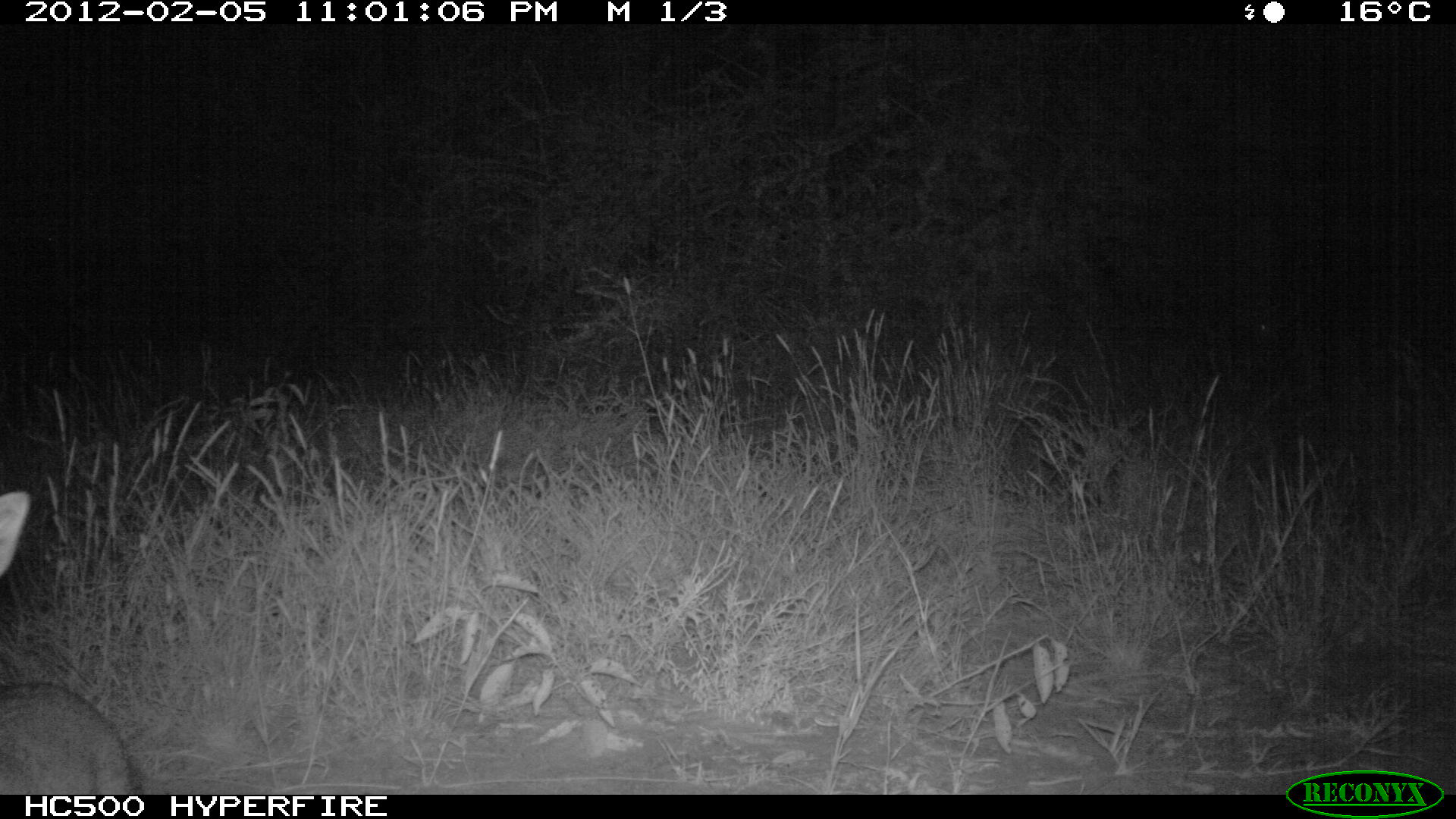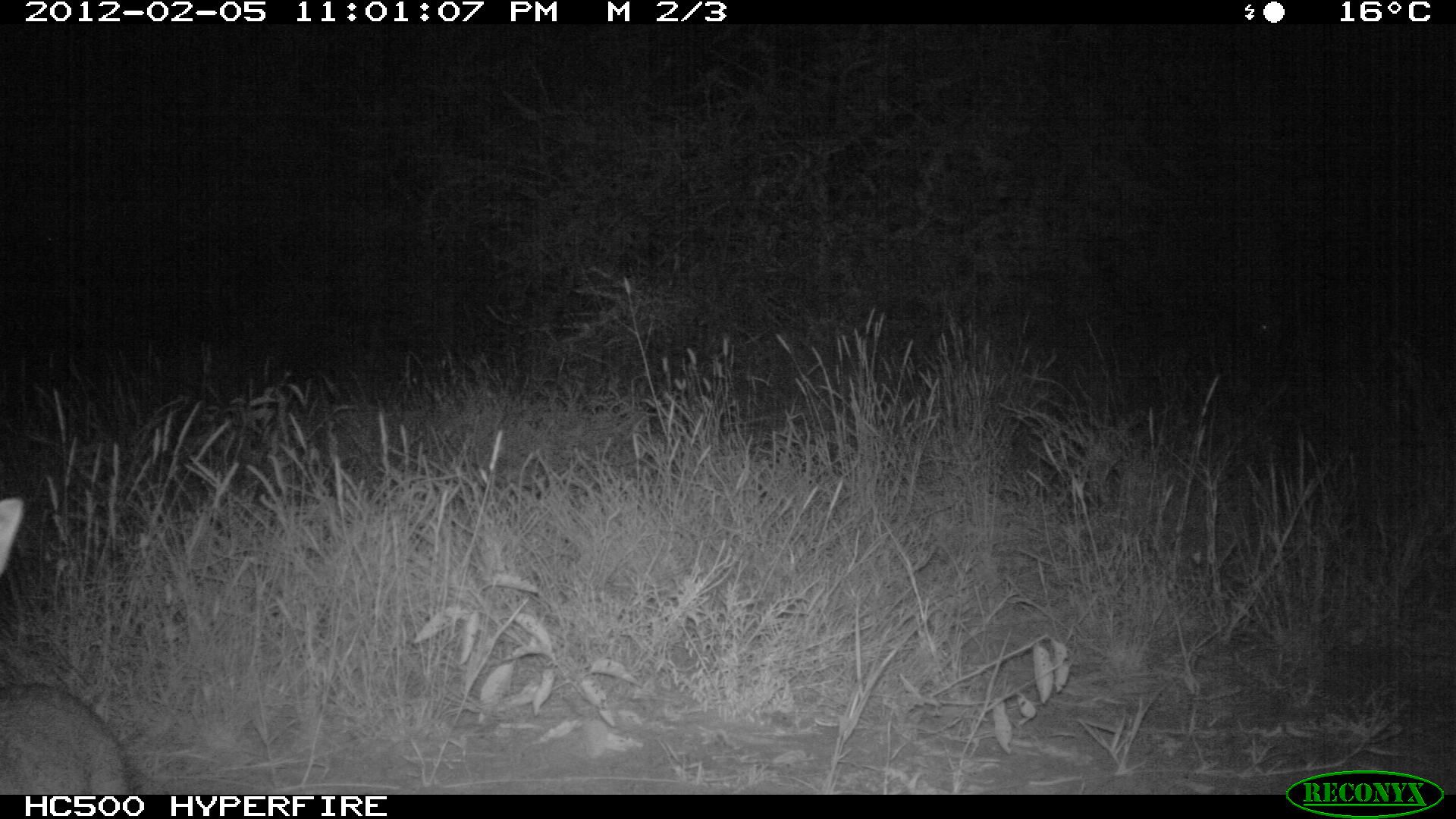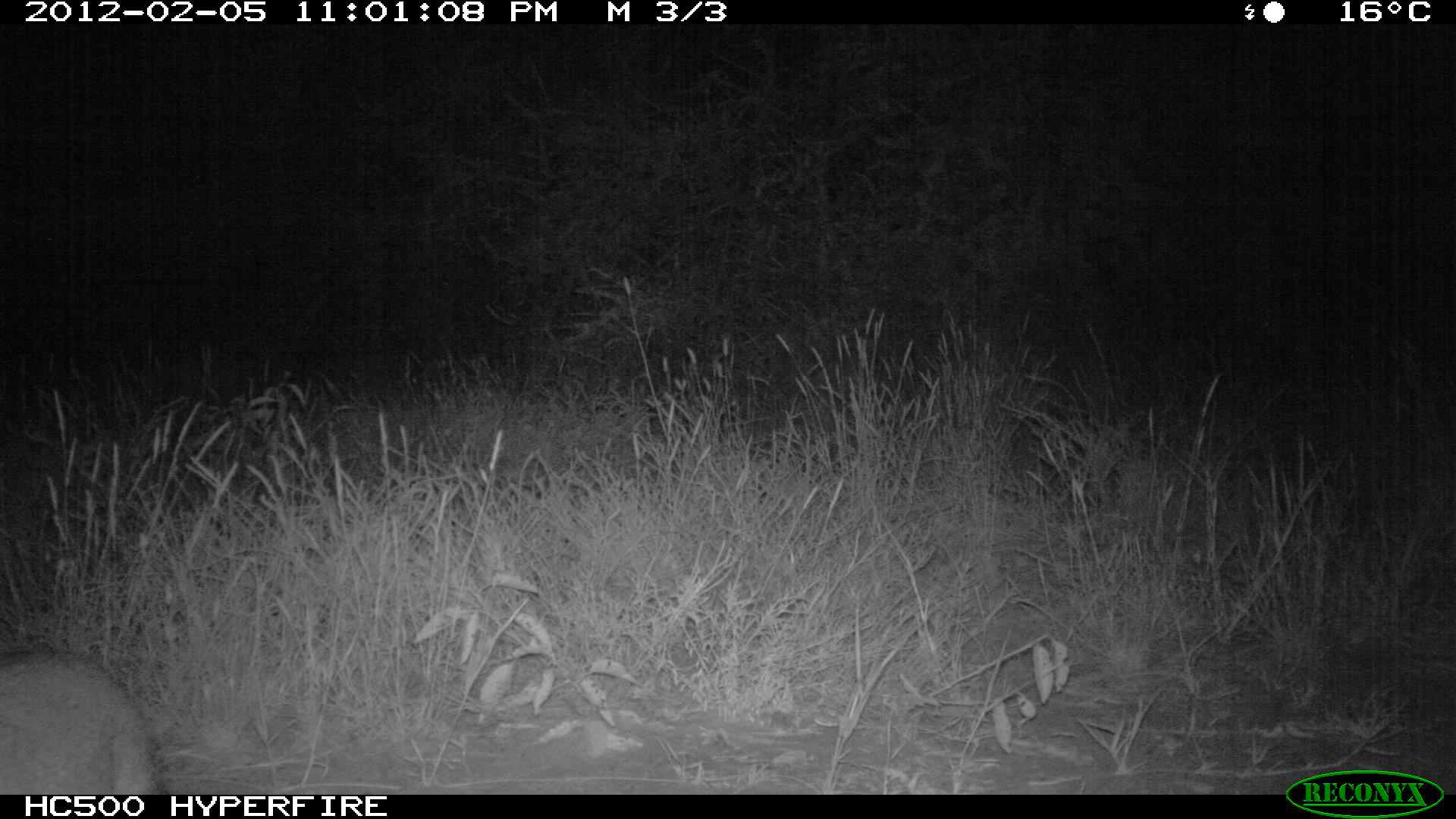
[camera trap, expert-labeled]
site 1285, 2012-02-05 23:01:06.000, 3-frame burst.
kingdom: Animalia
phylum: Chordata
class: Mammalia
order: Artiodactyla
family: Bovidae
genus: Madoqua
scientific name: Madoqua guentheri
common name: günther's dik-dik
Madoqua guentheri (günther's dik-dik), count 1.